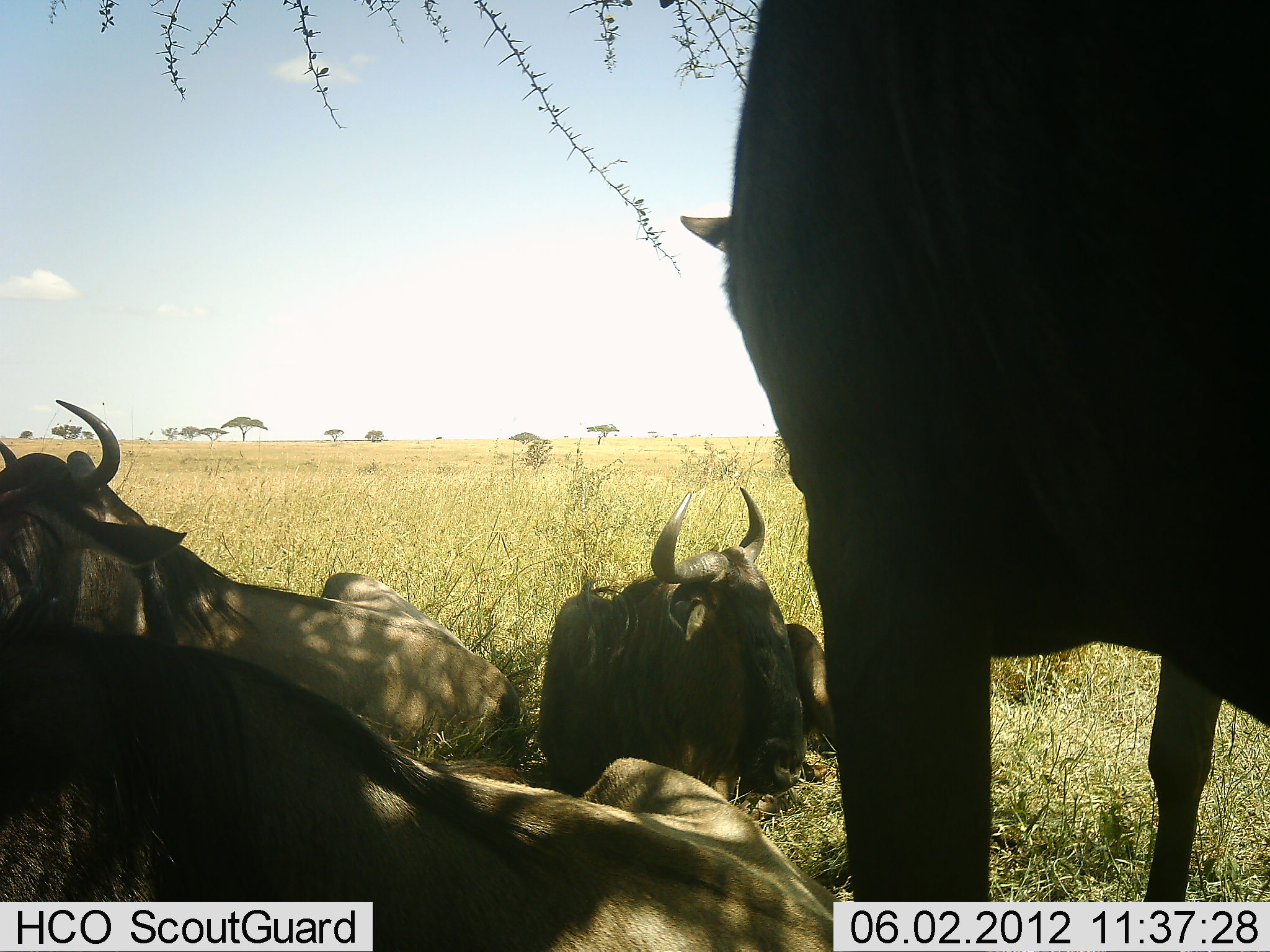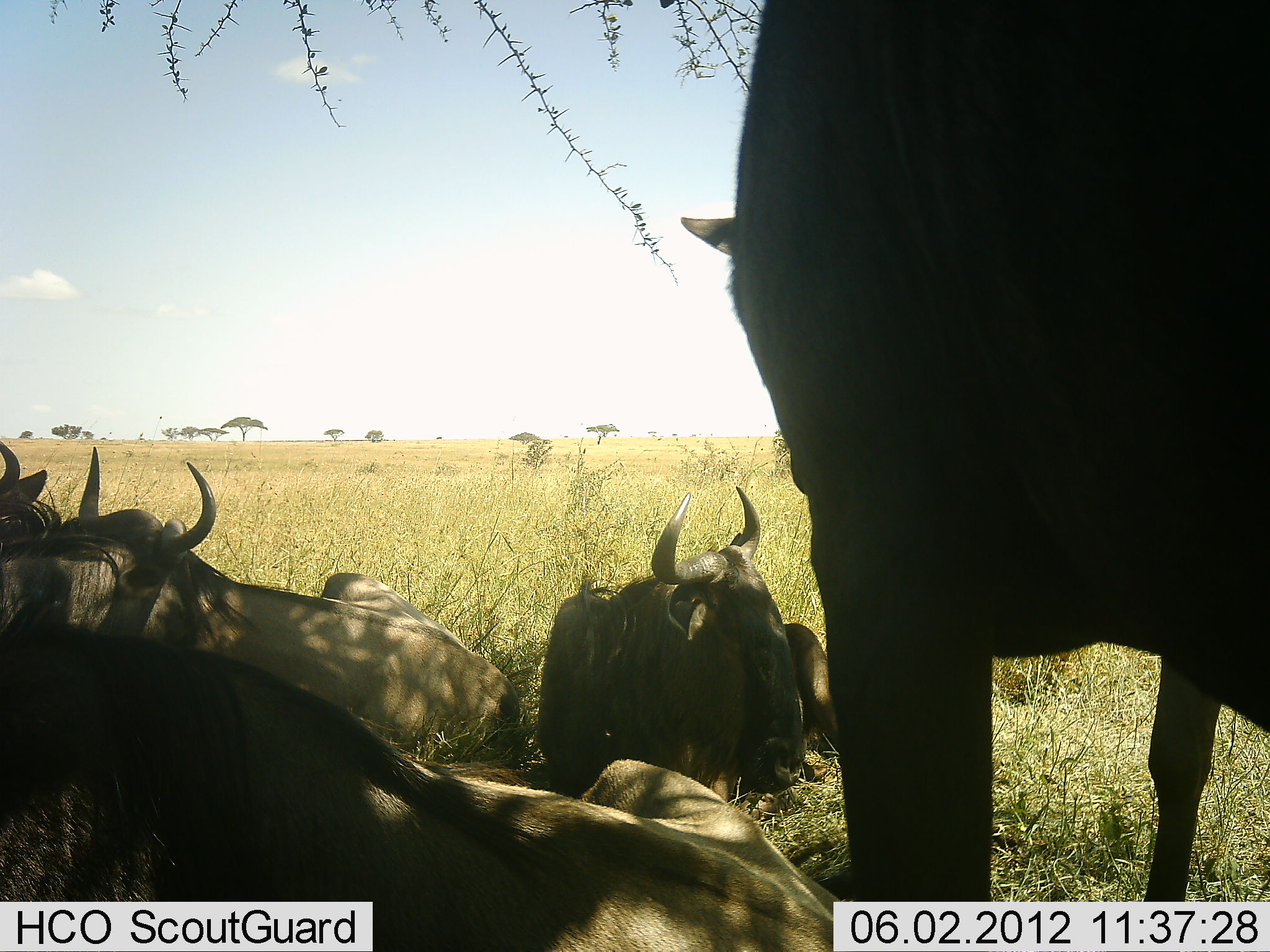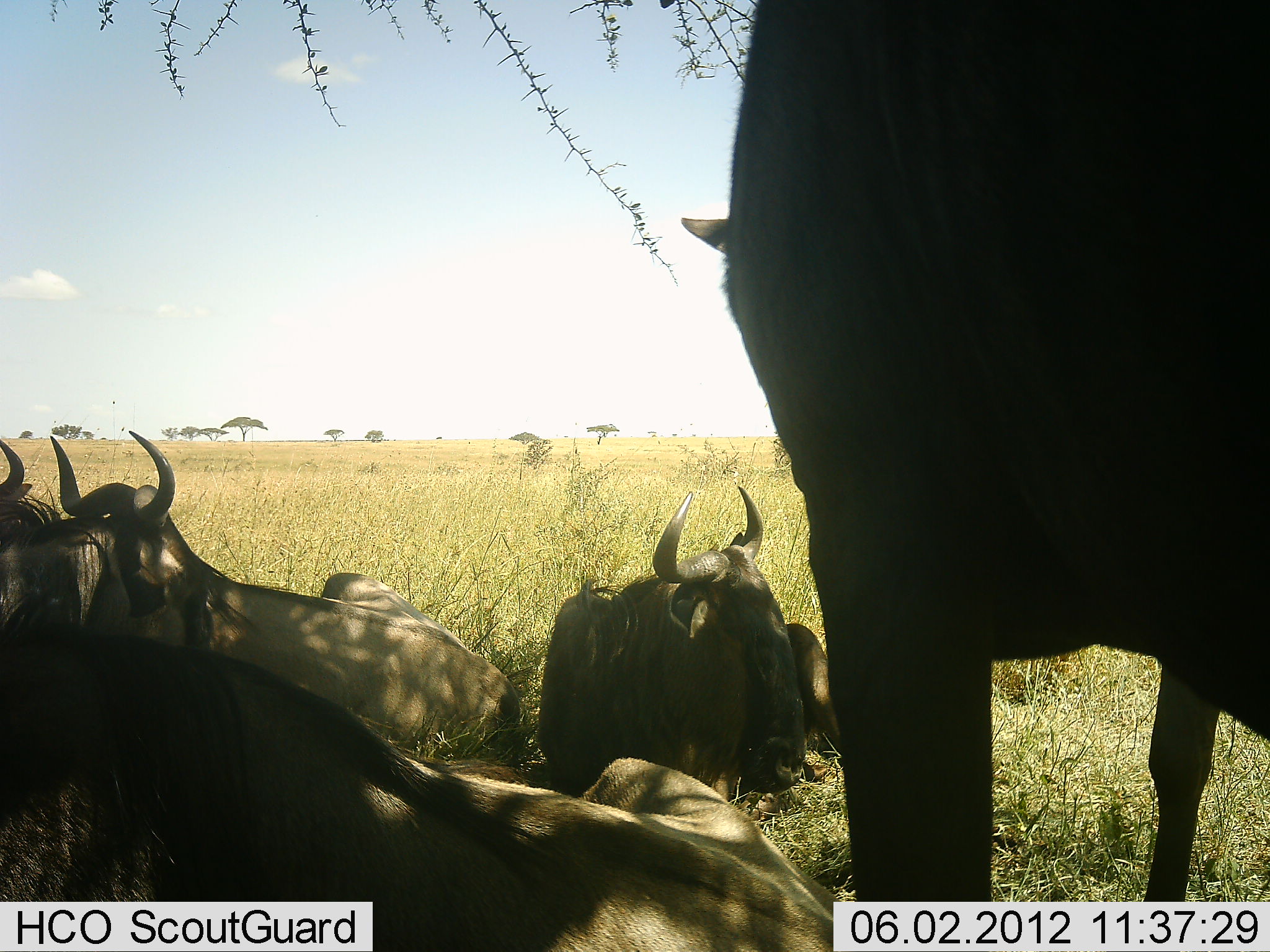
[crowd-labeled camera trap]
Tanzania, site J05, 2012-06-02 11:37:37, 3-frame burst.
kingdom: Animalia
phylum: Chordata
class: Mammalia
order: Artiodactyla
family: Bovidae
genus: Connochaetes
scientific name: Connochaetes taurinus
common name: blue wildebeest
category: wildebeest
Wildebeest (blue wildebeest) (Connochaetes taurinus), count 5. Behavior (volunteer vote fractions): standing 80%, resting 90%, moving 0%, interacting 0%. Young present (vote fraction): 0%. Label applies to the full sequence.